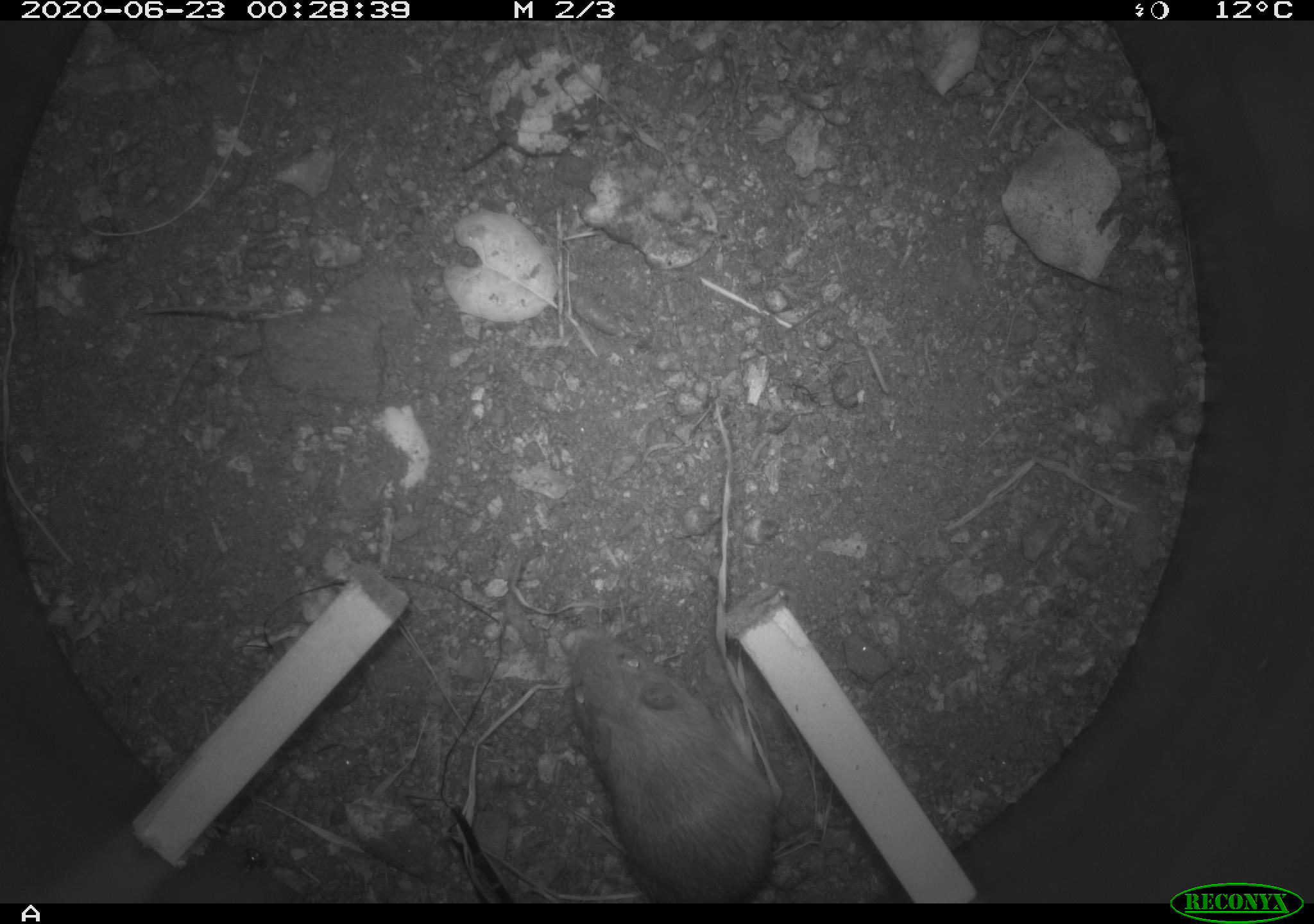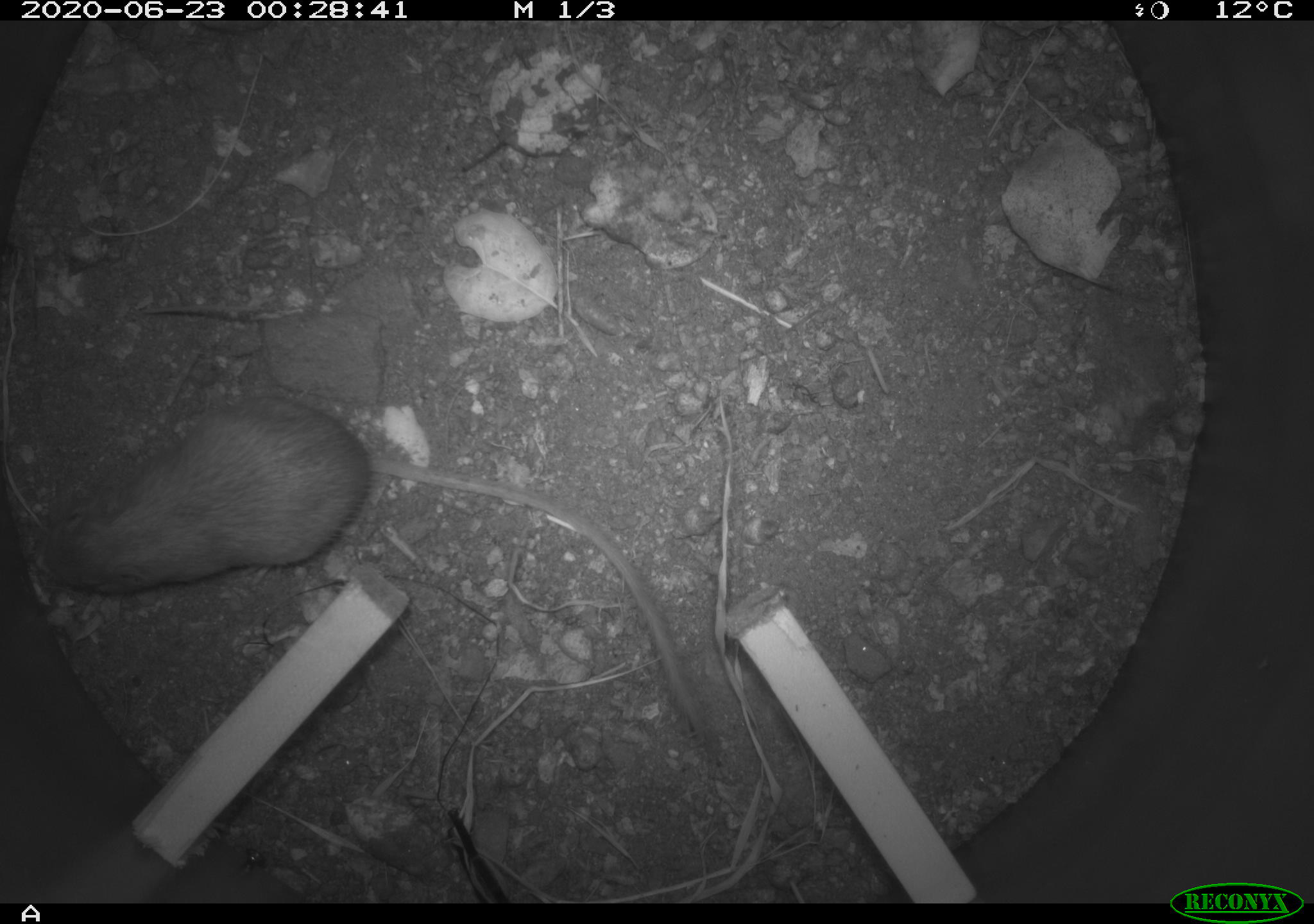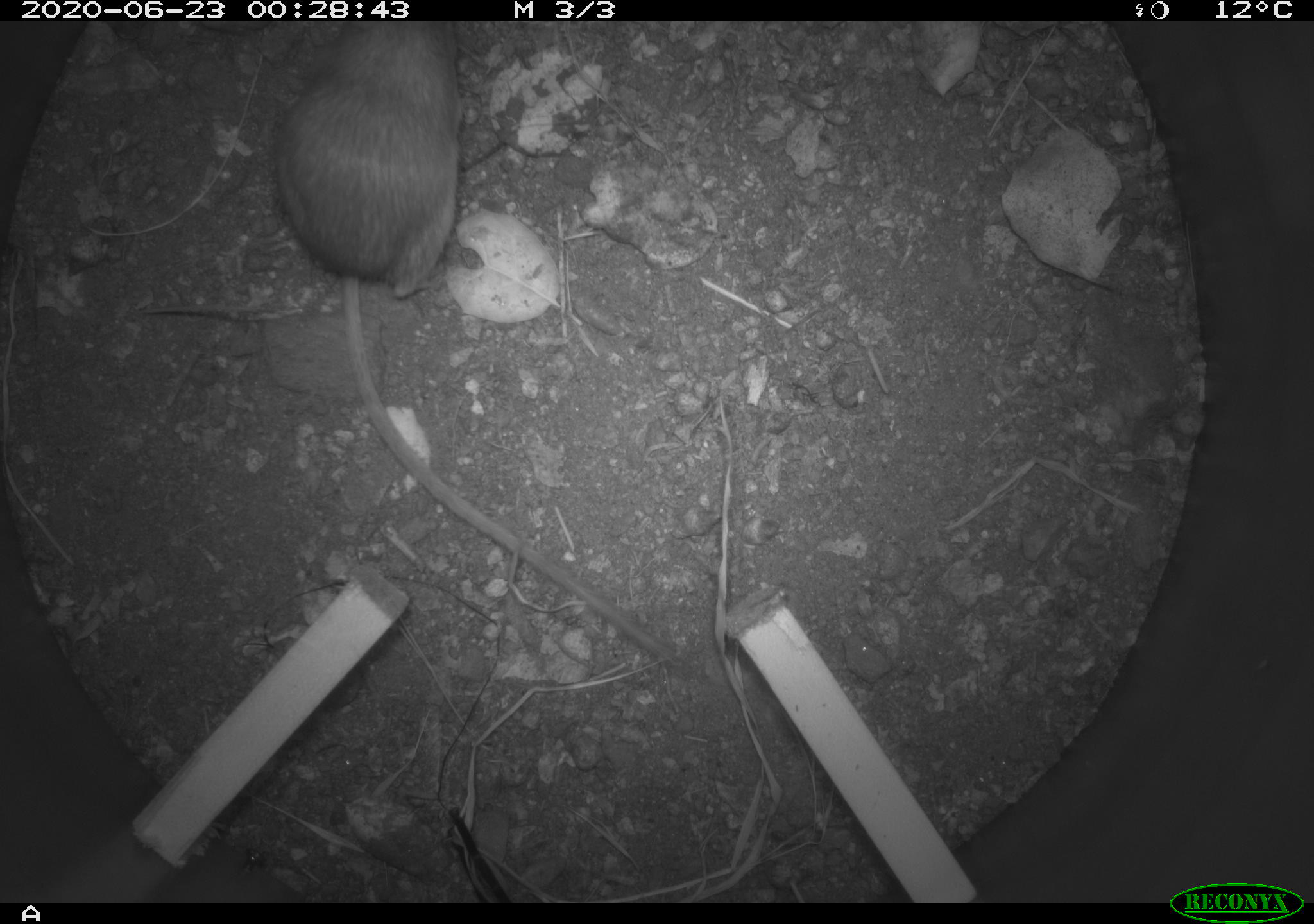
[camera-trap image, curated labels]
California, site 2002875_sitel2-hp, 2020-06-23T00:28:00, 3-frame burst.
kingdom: Animalia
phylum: Chordata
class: Mammalia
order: Rodentia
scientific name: Rodentia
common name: mouse species